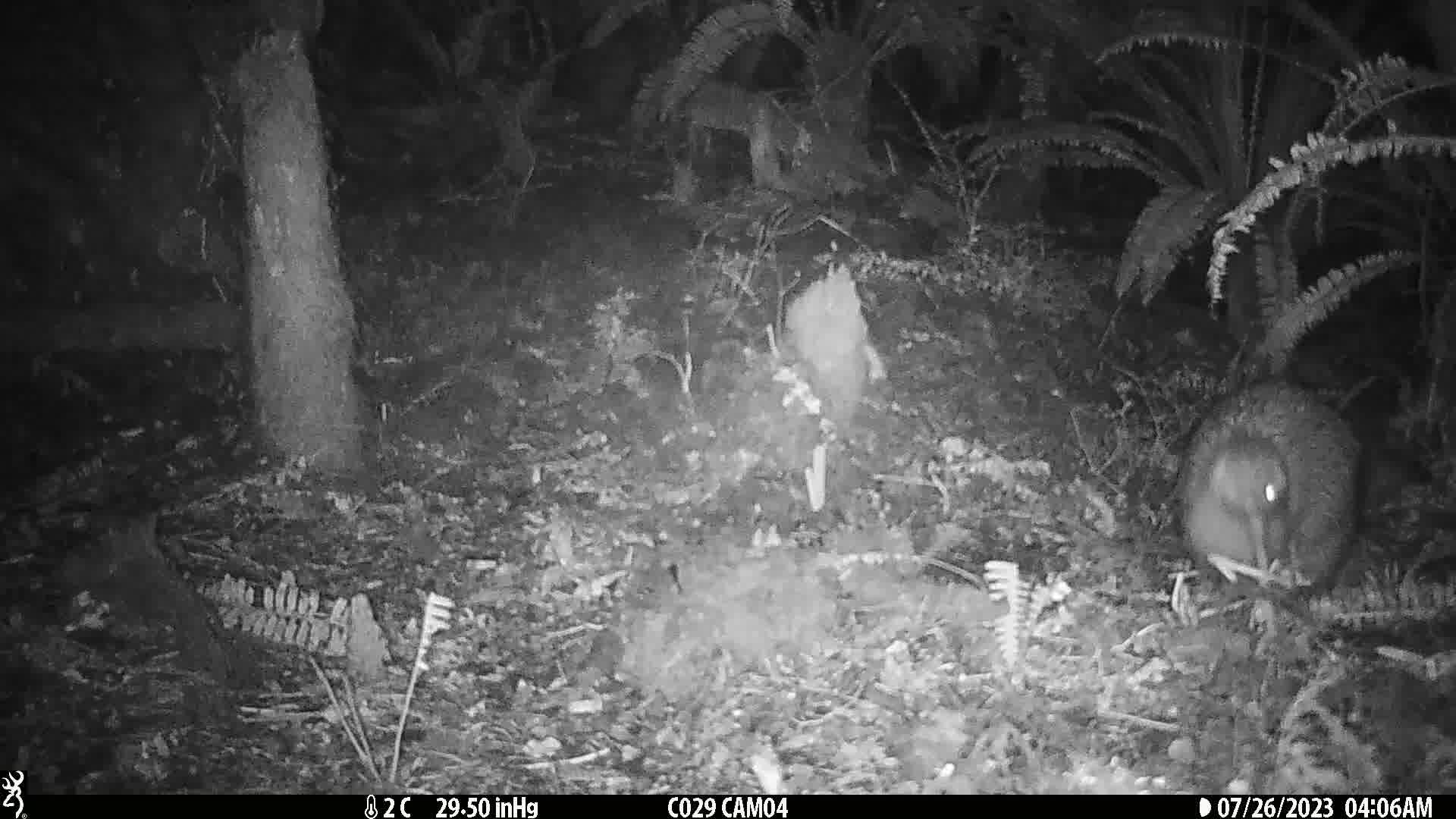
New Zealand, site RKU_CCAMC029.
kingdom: Animalia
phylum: Chordata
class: Aves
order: Apterygiformes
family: Apterygidae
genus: Apteryx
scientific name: Apteryx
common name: kiwi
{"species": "kiwi (Apteryx)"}